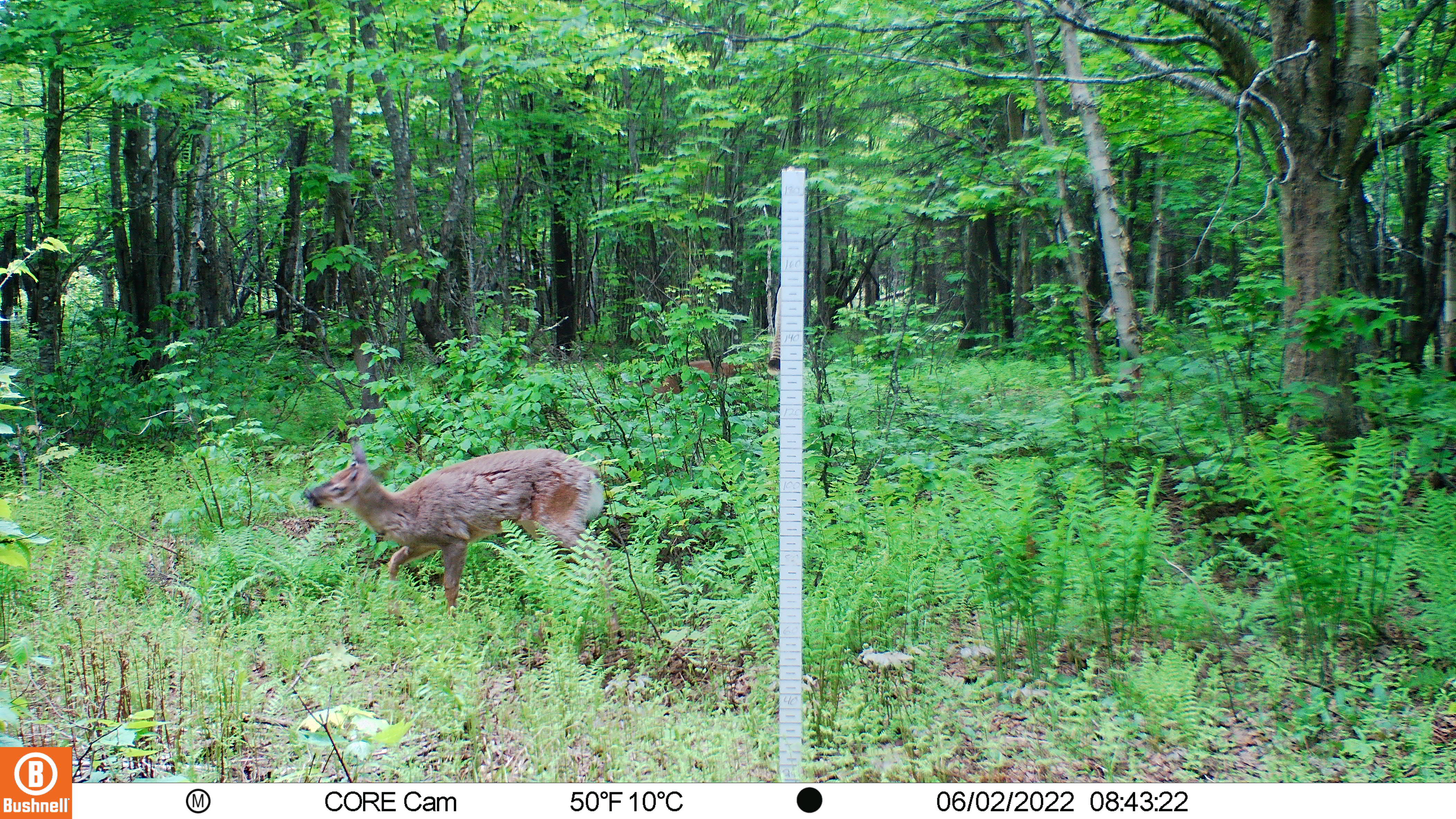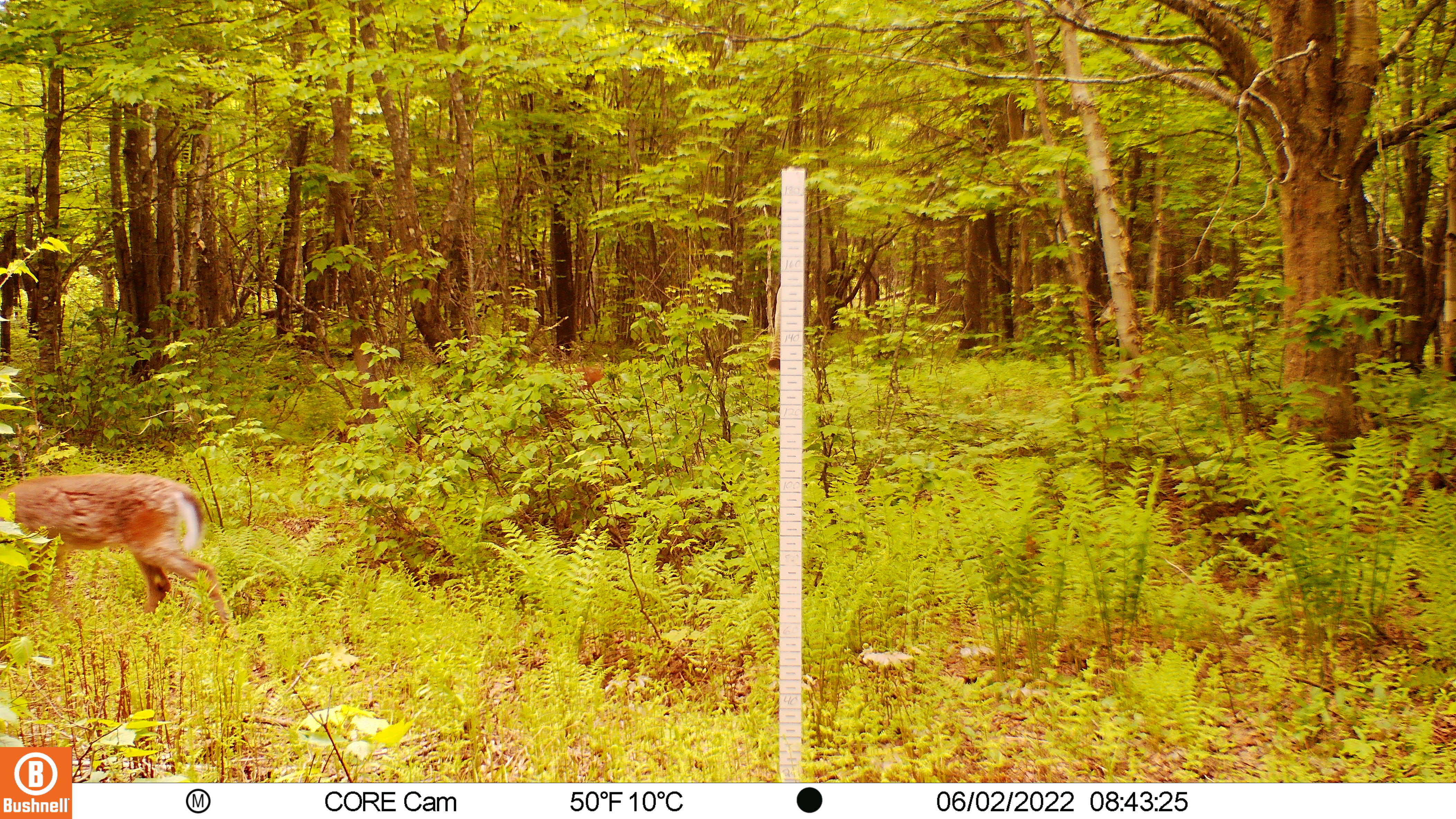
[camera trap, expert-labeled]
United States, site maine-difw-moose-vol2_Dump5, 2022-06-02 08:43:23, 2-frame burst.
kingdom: Animalia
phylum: Chordata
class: Mammalia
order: Artiodactyla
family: Cervidae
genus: Odocoileus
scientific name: Odocoileus virginianus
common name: white-tailed deer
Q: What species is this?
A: White-tailed deer (Odocoileus virginianus).